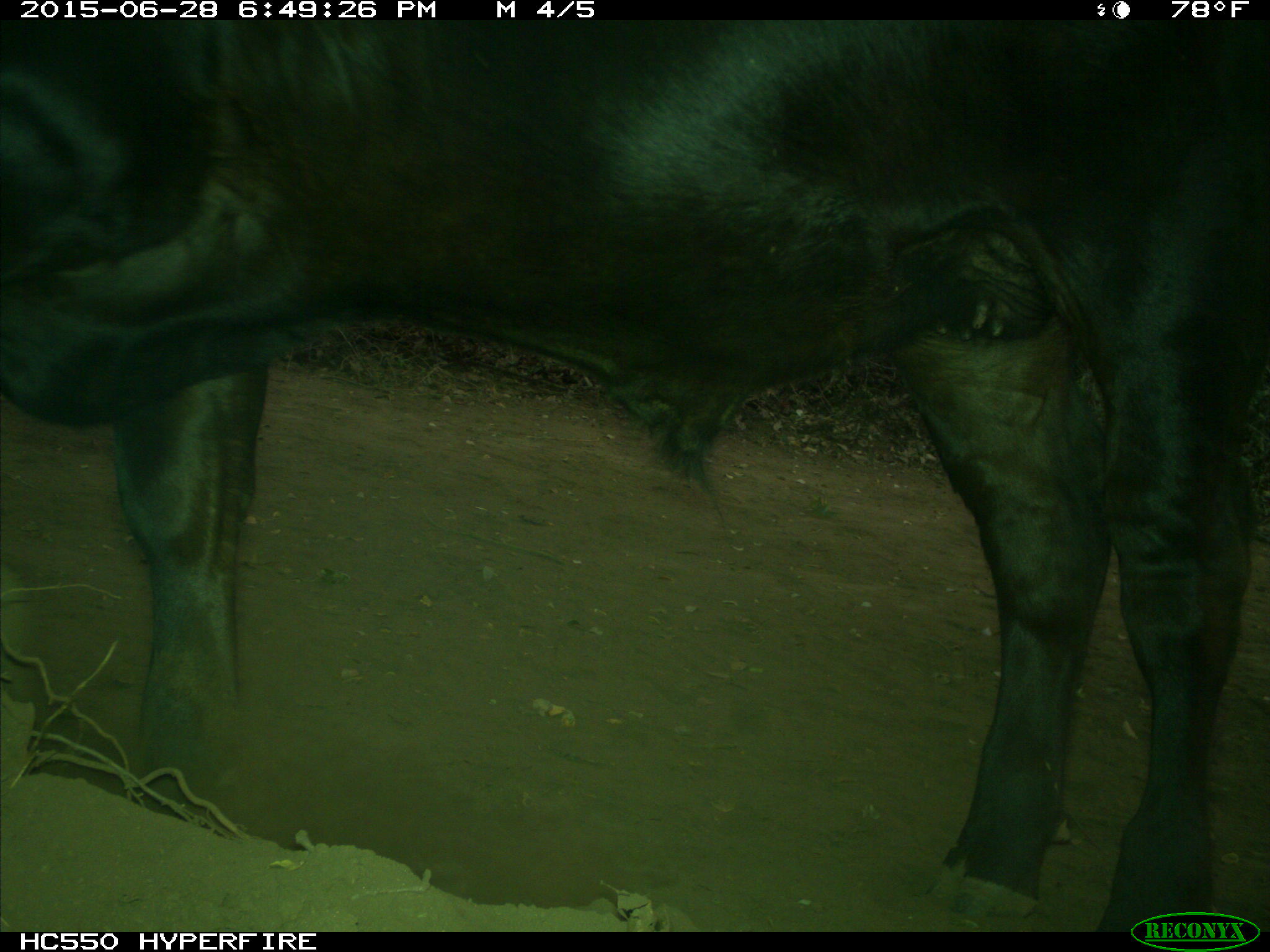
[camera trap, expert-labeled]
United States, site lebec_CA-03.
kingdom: Animalia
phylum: Chordata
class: Mammalia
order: Artiodactyla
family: Bovidae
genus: Bos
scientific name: Bos taurus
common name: domestic cow